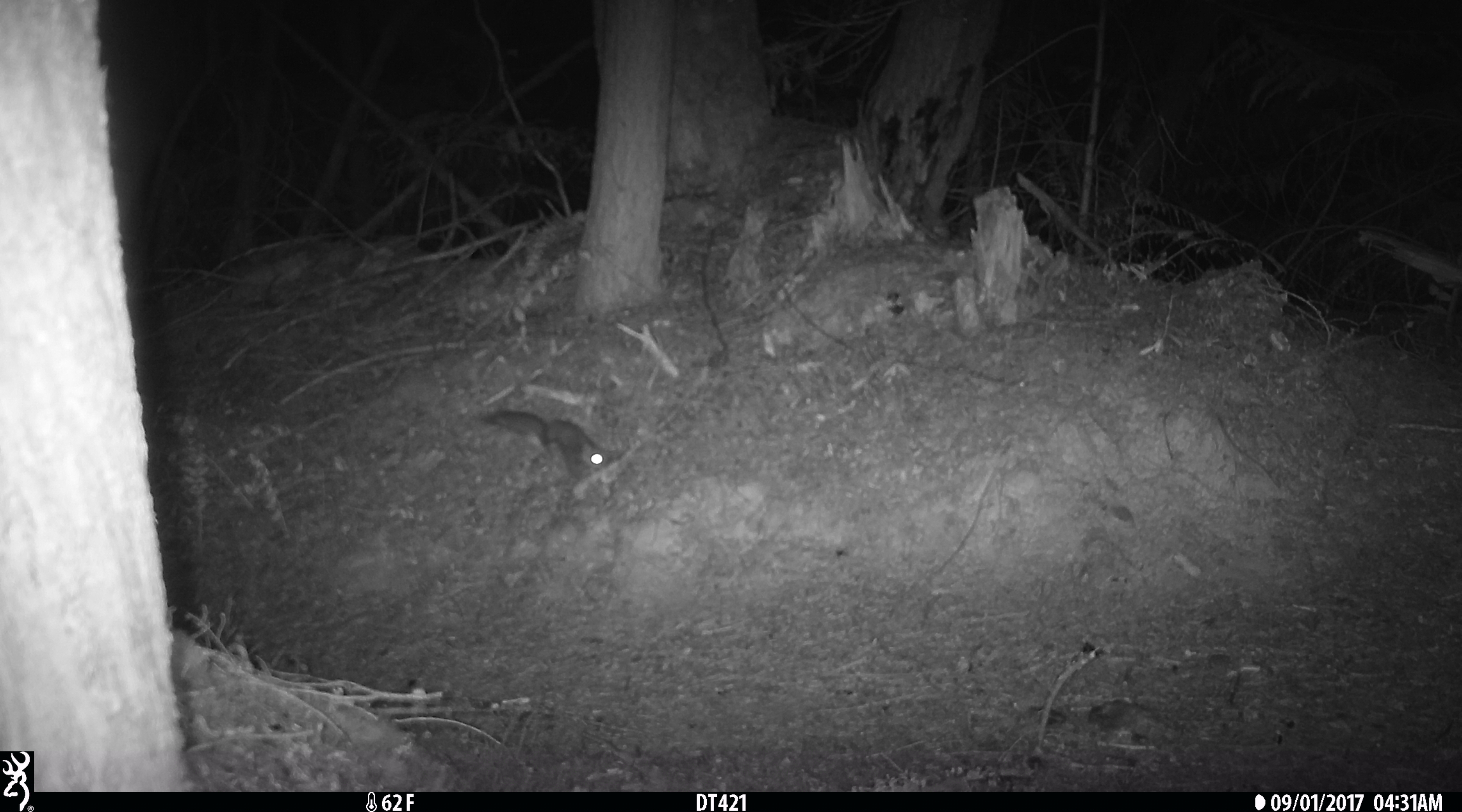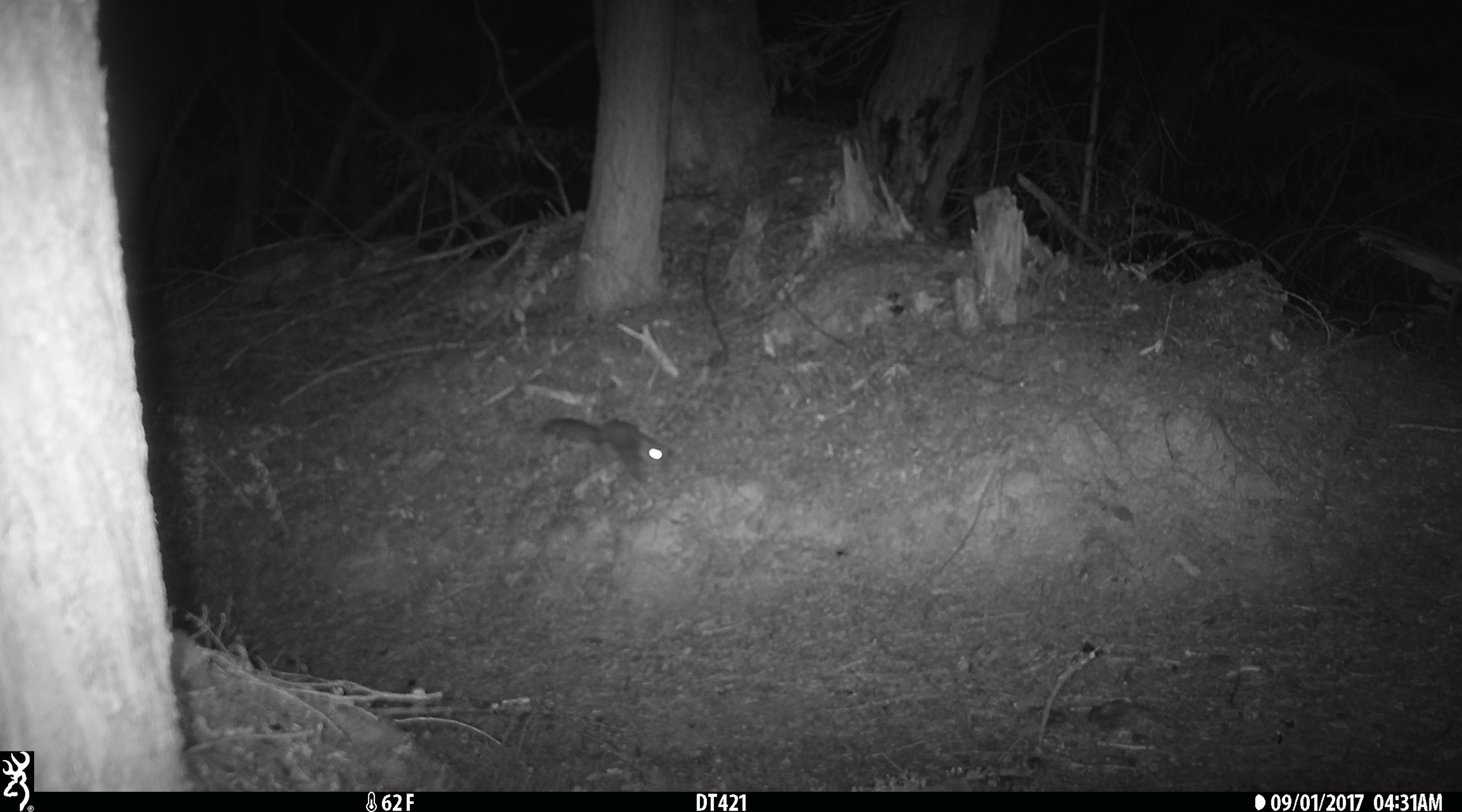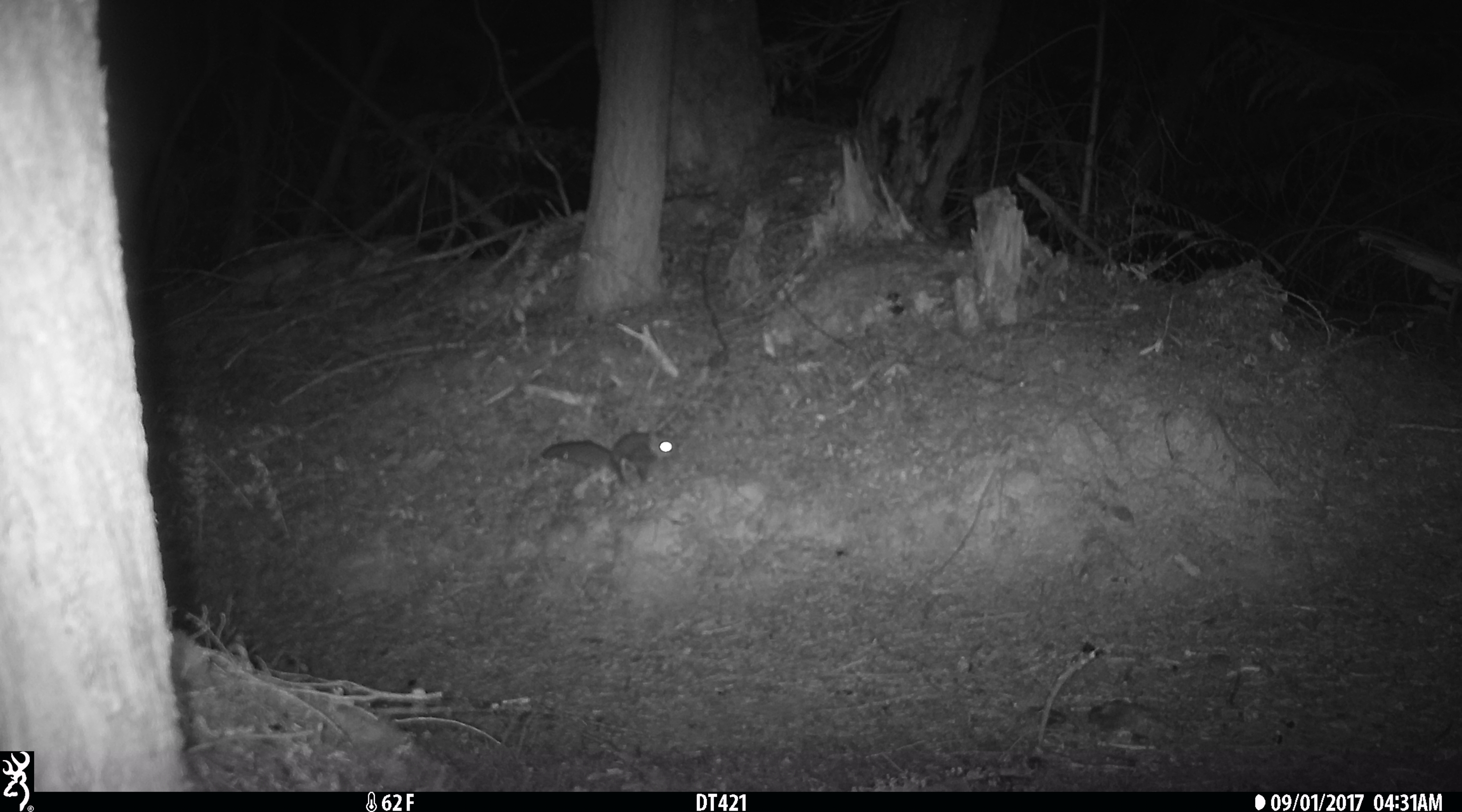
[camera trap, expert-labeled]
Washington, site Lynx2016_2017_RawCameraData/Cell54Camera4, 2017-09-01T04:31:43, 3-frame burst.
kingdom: Animalia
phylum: Chordata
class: Mammalia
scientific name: Mammalia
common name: small mammal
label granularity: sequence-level